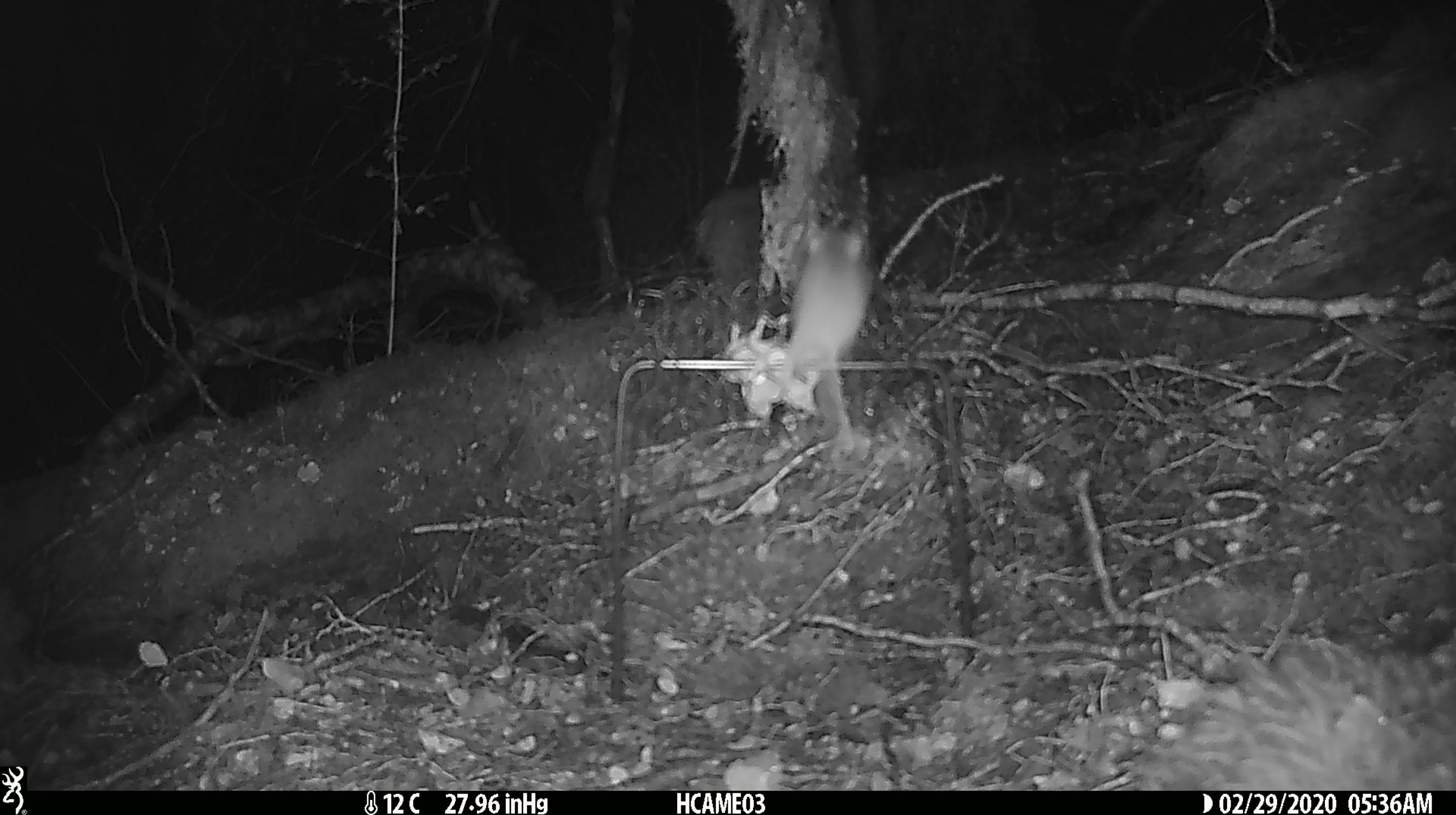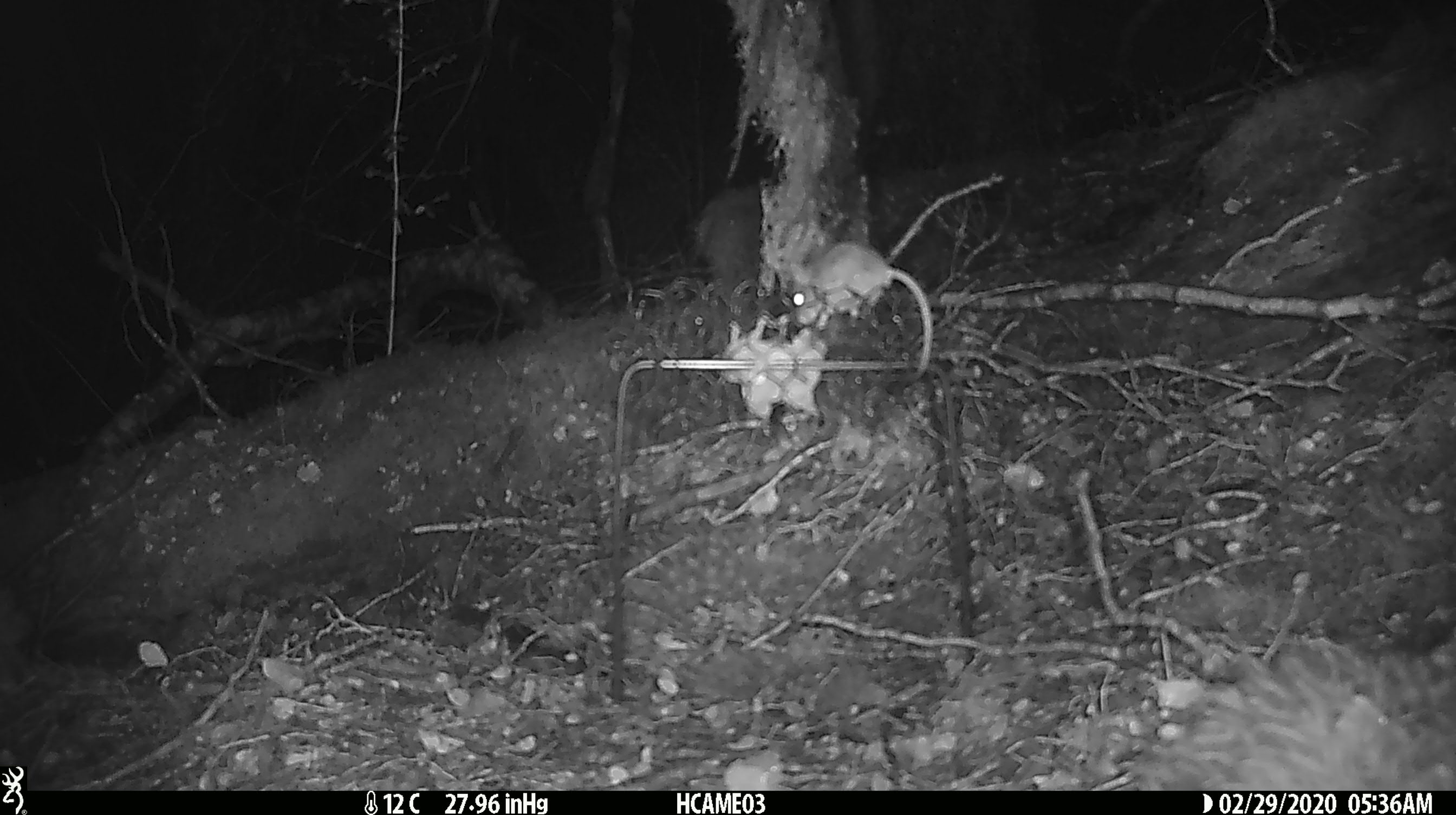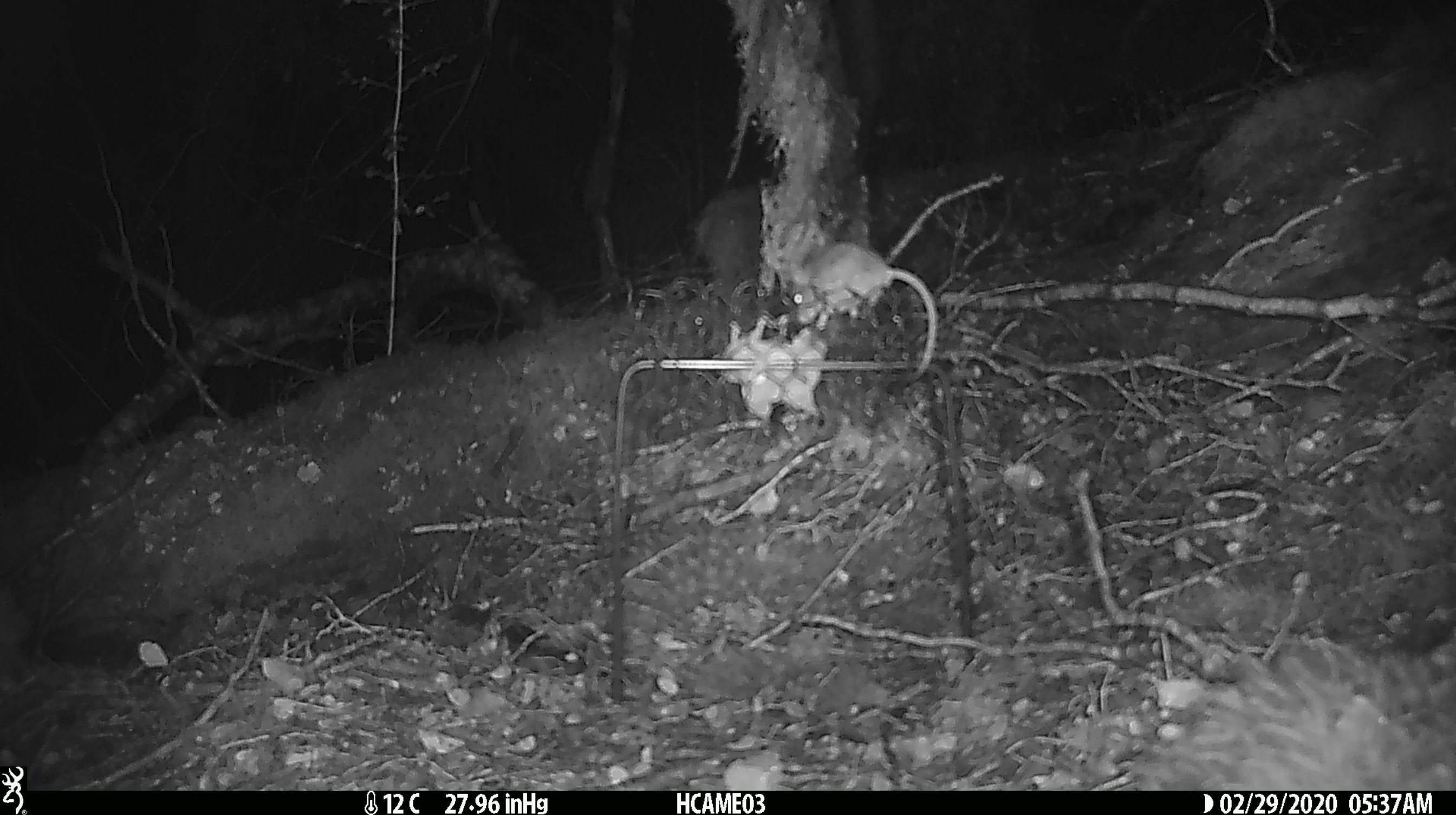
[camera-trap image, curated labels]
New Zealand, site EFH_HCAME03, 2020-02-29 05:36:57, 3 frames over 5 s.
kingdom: Animalia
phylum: Chordata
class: Mammalia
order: Rodentia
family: Muridae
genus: Mus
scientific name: Mus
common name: mouse